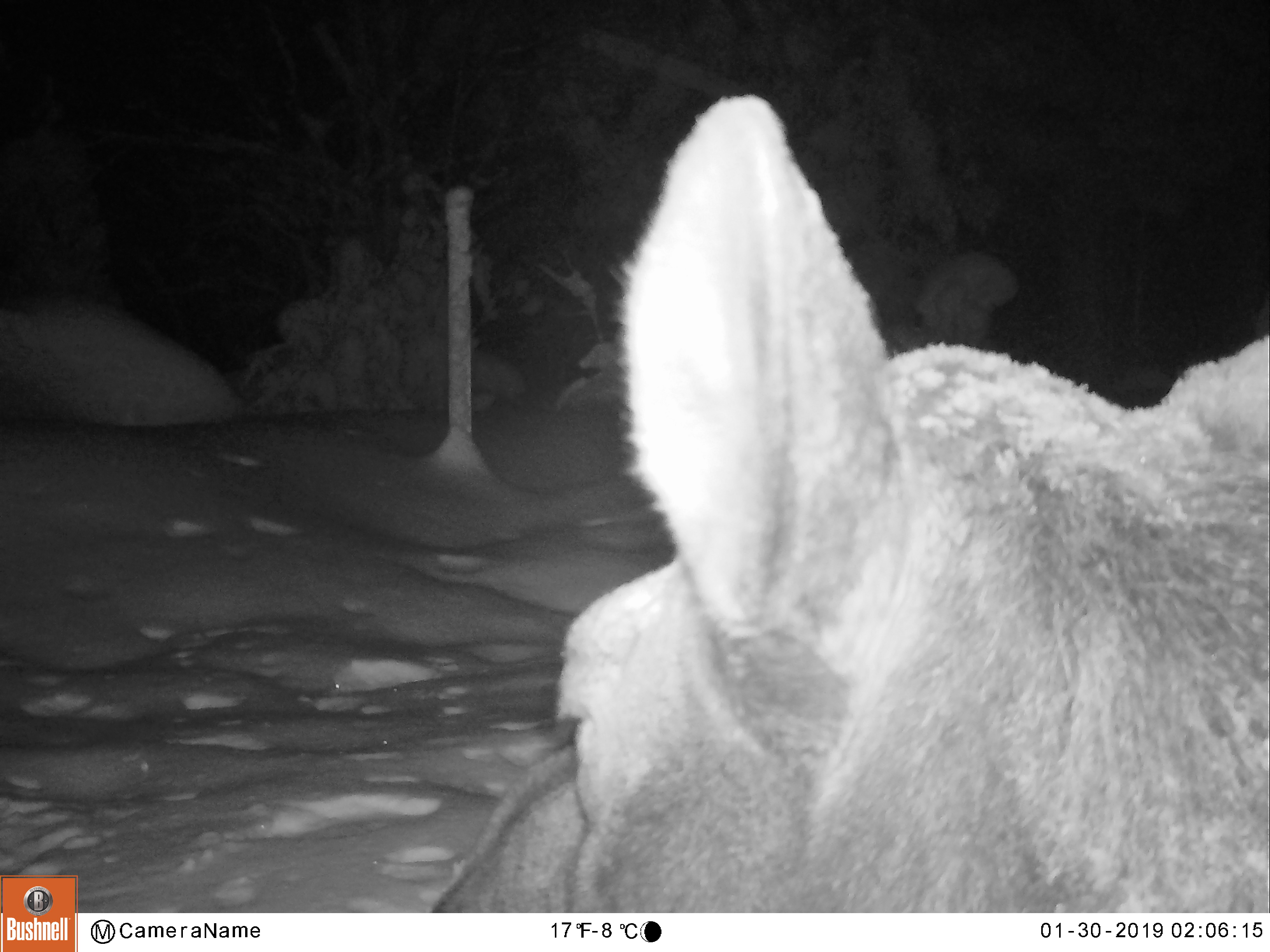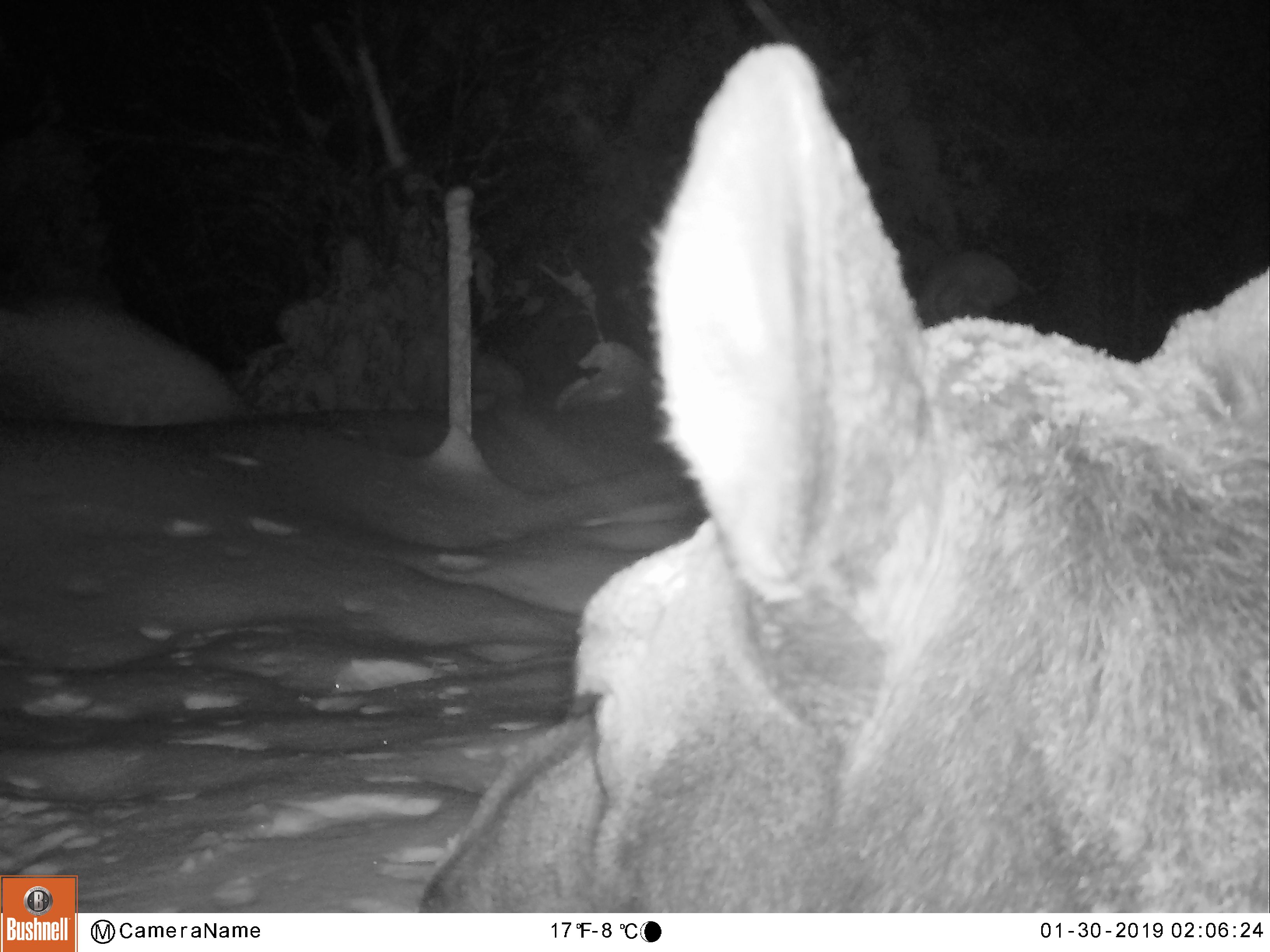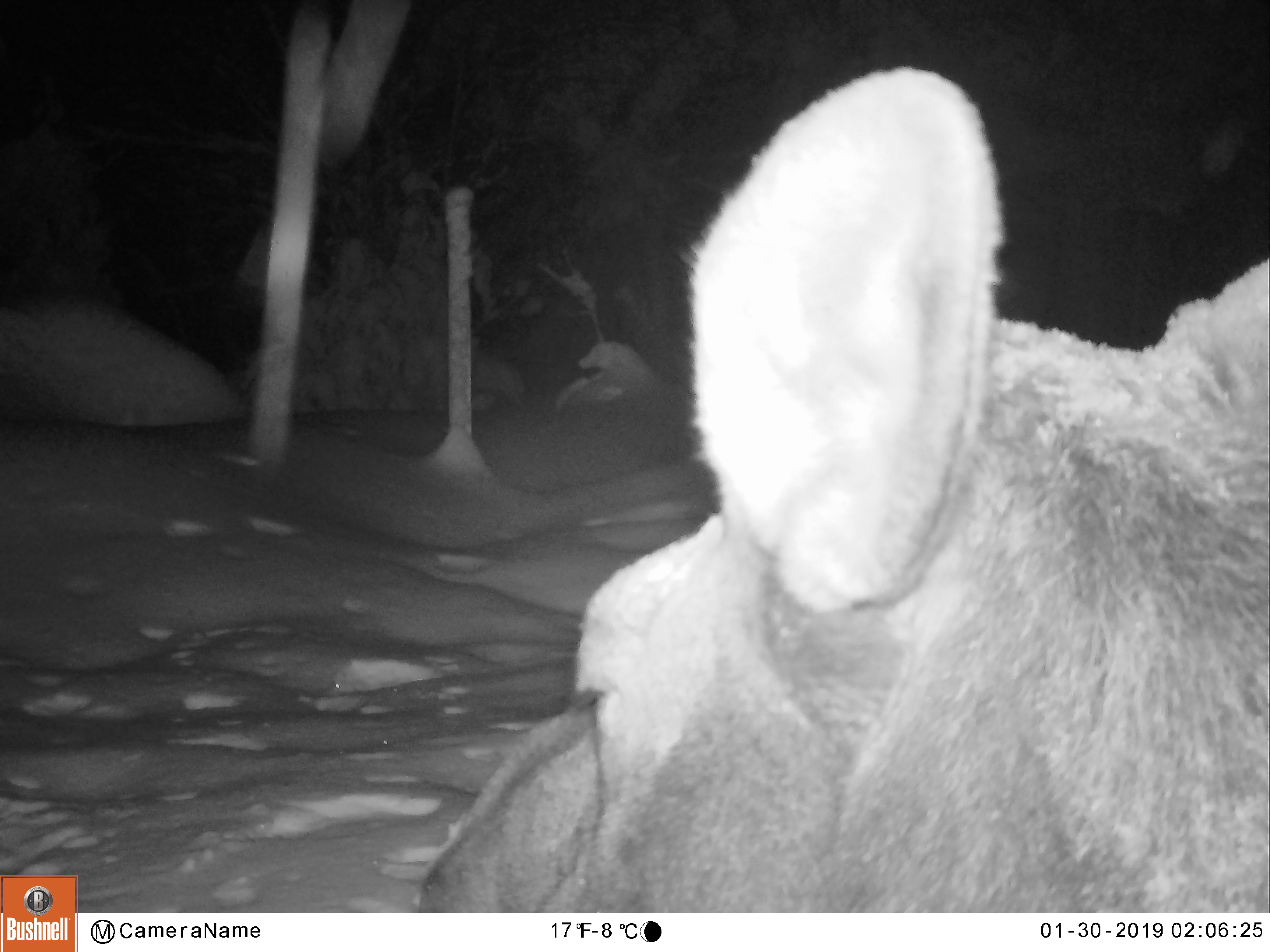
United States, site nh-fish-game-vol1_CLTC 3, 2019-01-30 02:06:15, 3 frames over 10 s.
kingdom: Animalia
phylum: Chordata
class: Mammalia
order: Artiodactyla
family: Cervidae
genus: Alces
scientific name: Alces alces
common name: moose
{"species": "moose (Alces alces)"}